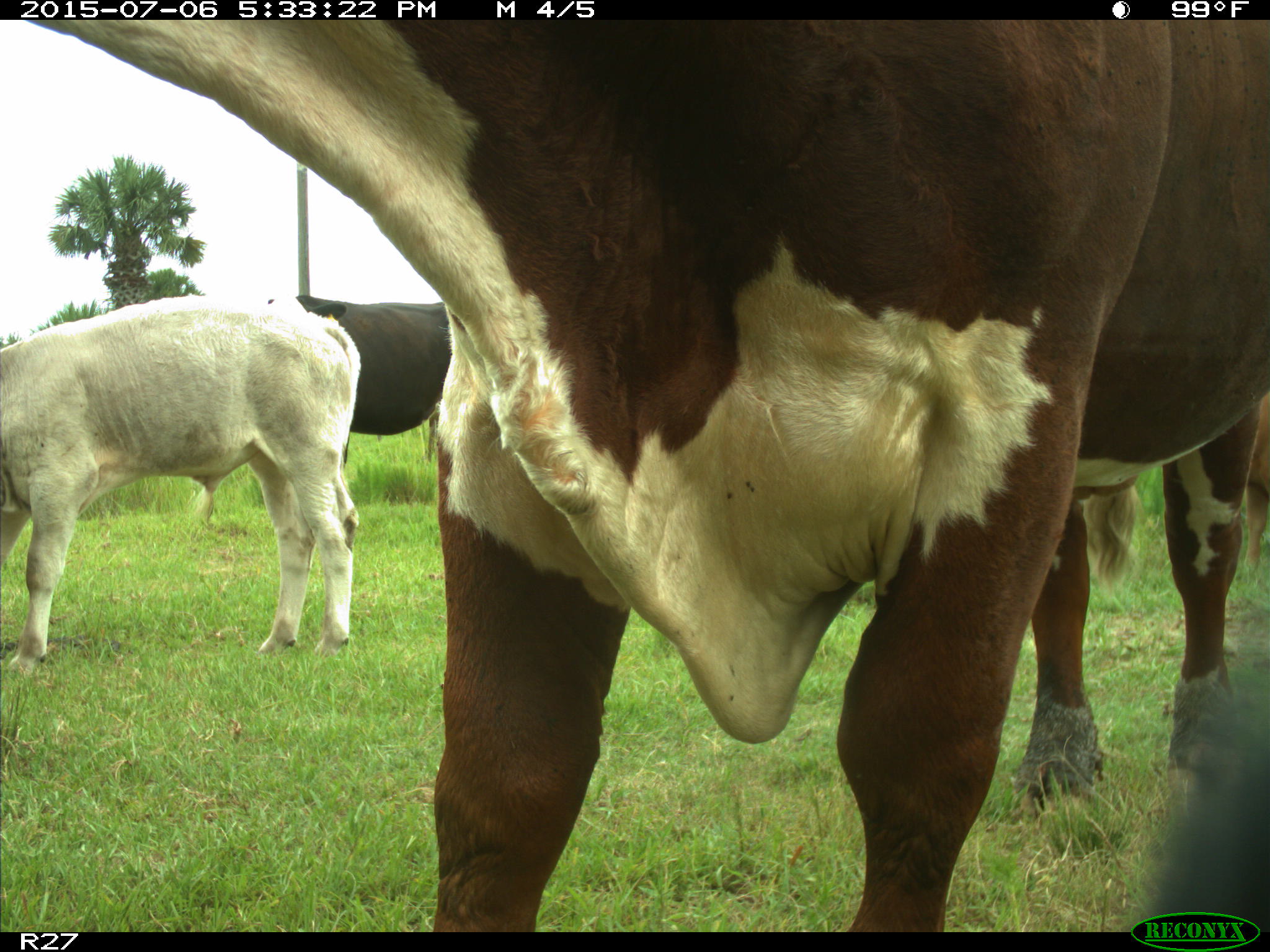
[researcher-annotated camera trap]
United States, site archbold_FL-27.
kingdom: Animalia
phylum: Chordata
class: Mammalia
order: Artiodactyla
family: Bovidae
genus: Bos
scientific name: Bos taurus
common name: domestic cow